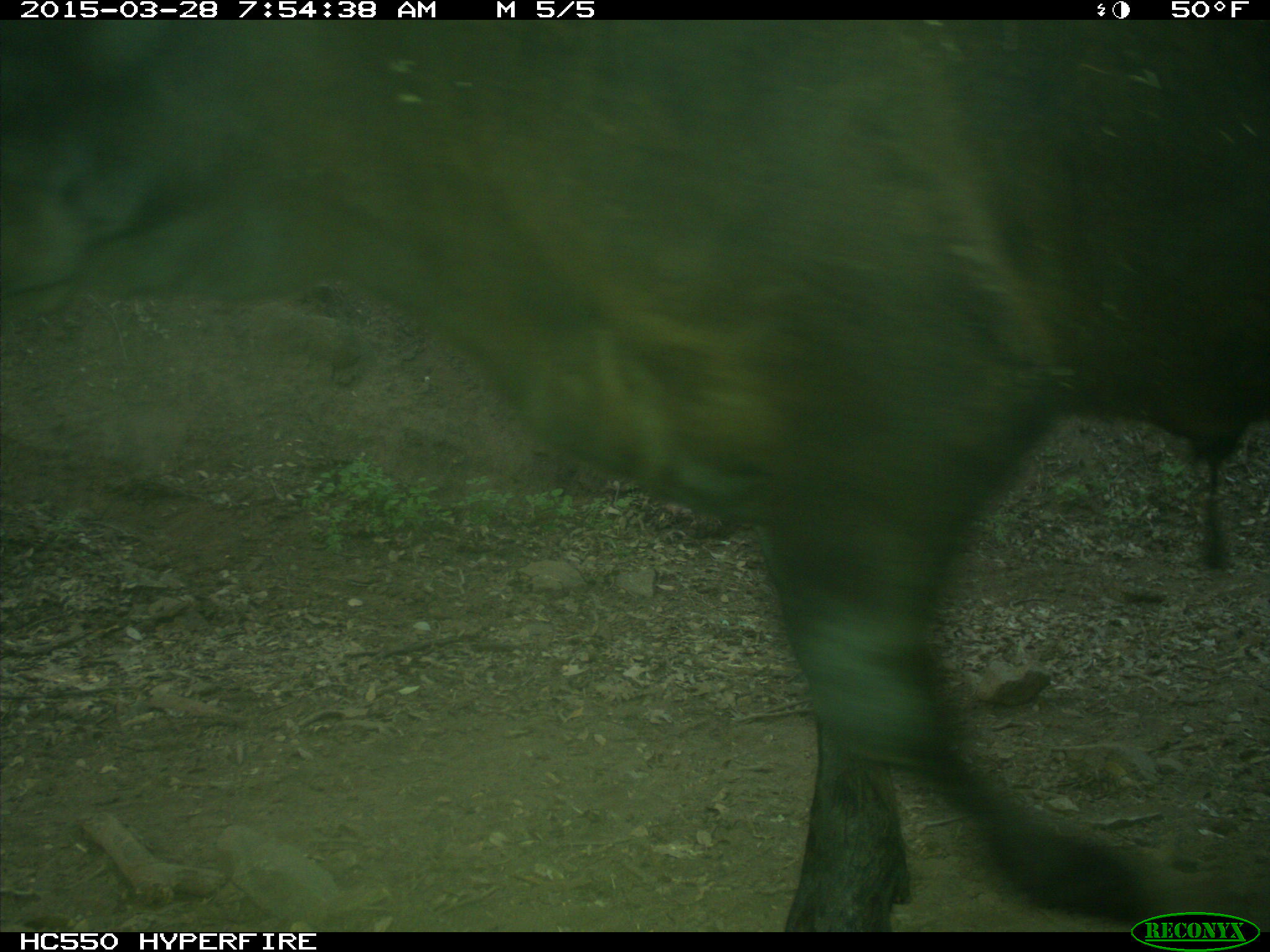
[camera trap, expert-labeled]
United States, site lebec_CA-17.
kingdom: Animalia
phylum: Chordata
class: Mammalia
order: Artiodactyla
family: Bovidae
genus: Bos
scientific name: Bos taurus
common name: domestic cow